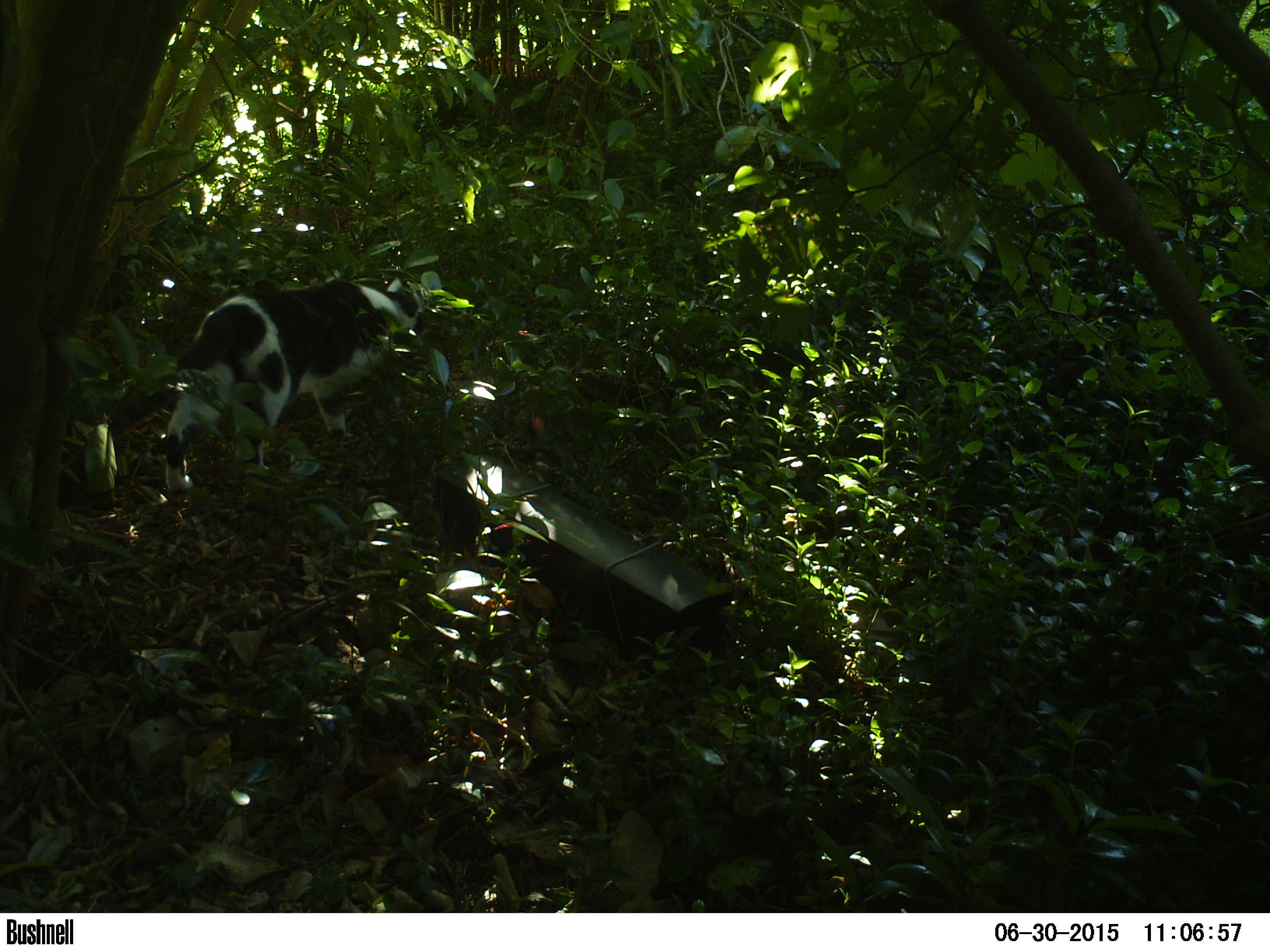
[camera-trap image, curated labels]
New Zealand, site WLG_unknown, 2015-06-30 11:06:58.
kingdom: Animalia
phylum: Chordata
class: Mammalia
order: Carnivora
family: Felidae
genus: Felis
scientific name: Felis catus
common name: domestic cat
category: cat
Cat (domestic cat) (Felis catus).